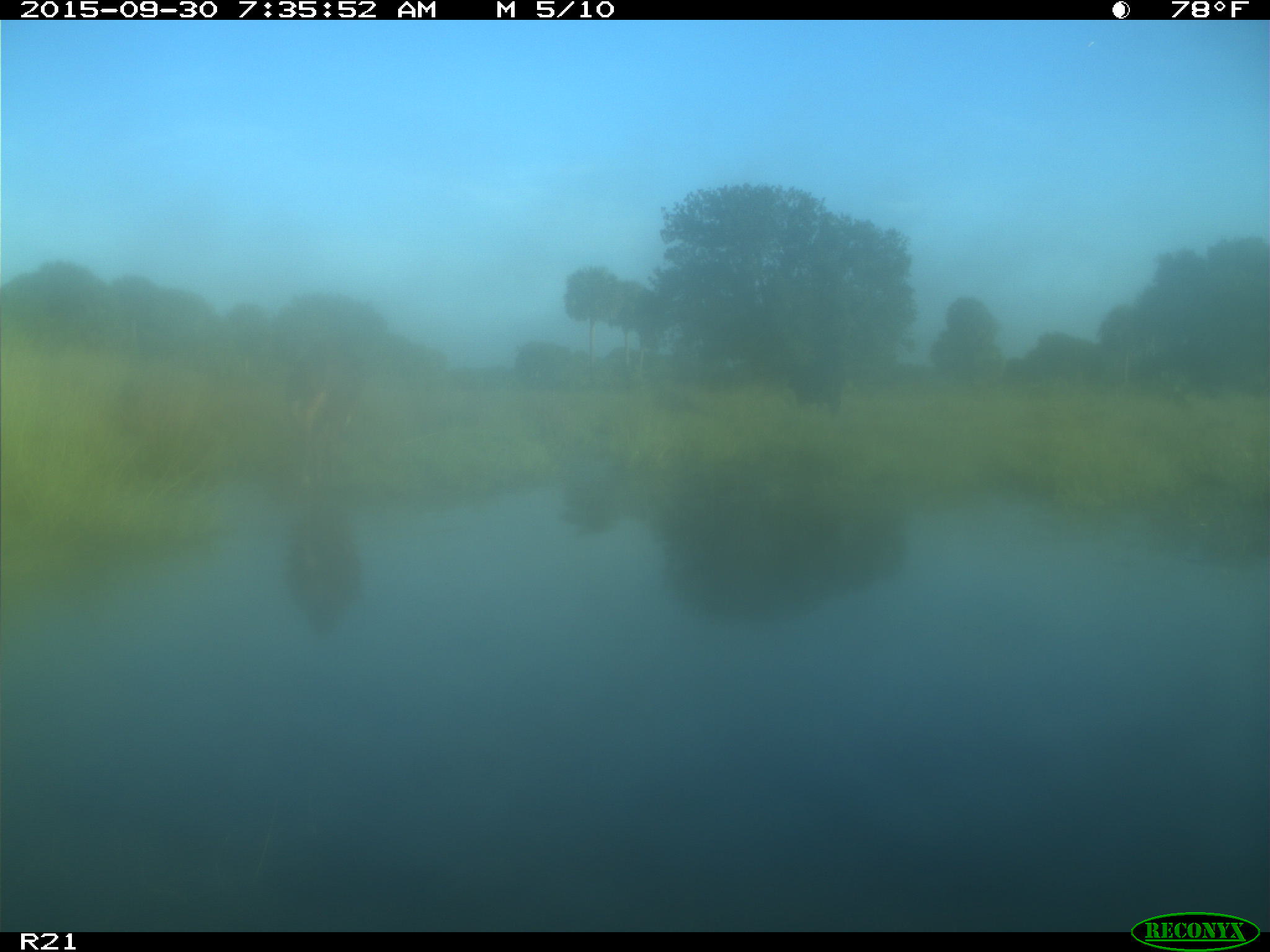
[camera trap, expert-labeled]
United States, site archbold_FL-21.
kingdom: Animalia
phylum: Chordata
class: Mammalia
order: Artiodactyla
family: Bovidae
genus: Bos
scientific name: Bos taurus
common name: domestic cow